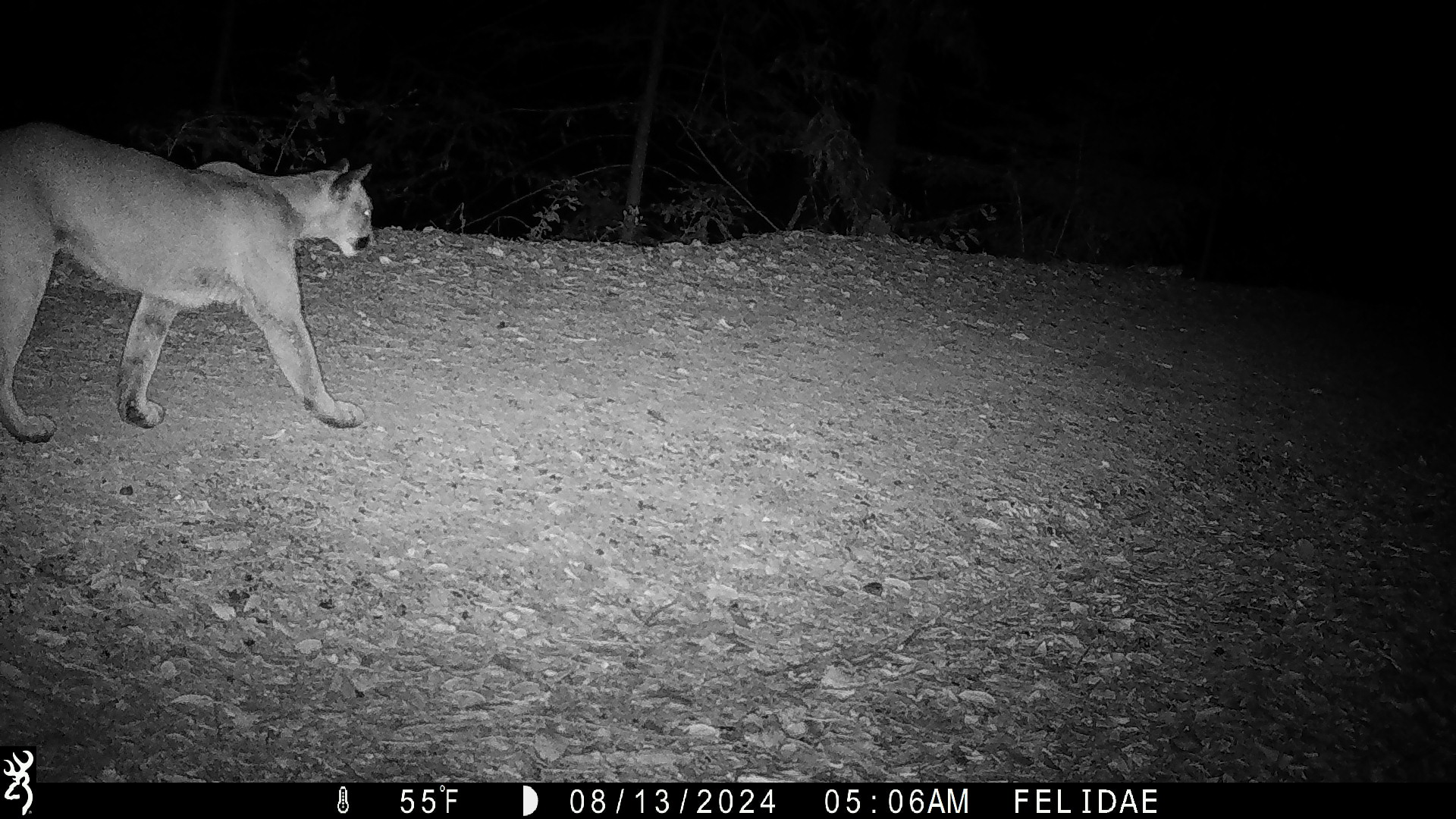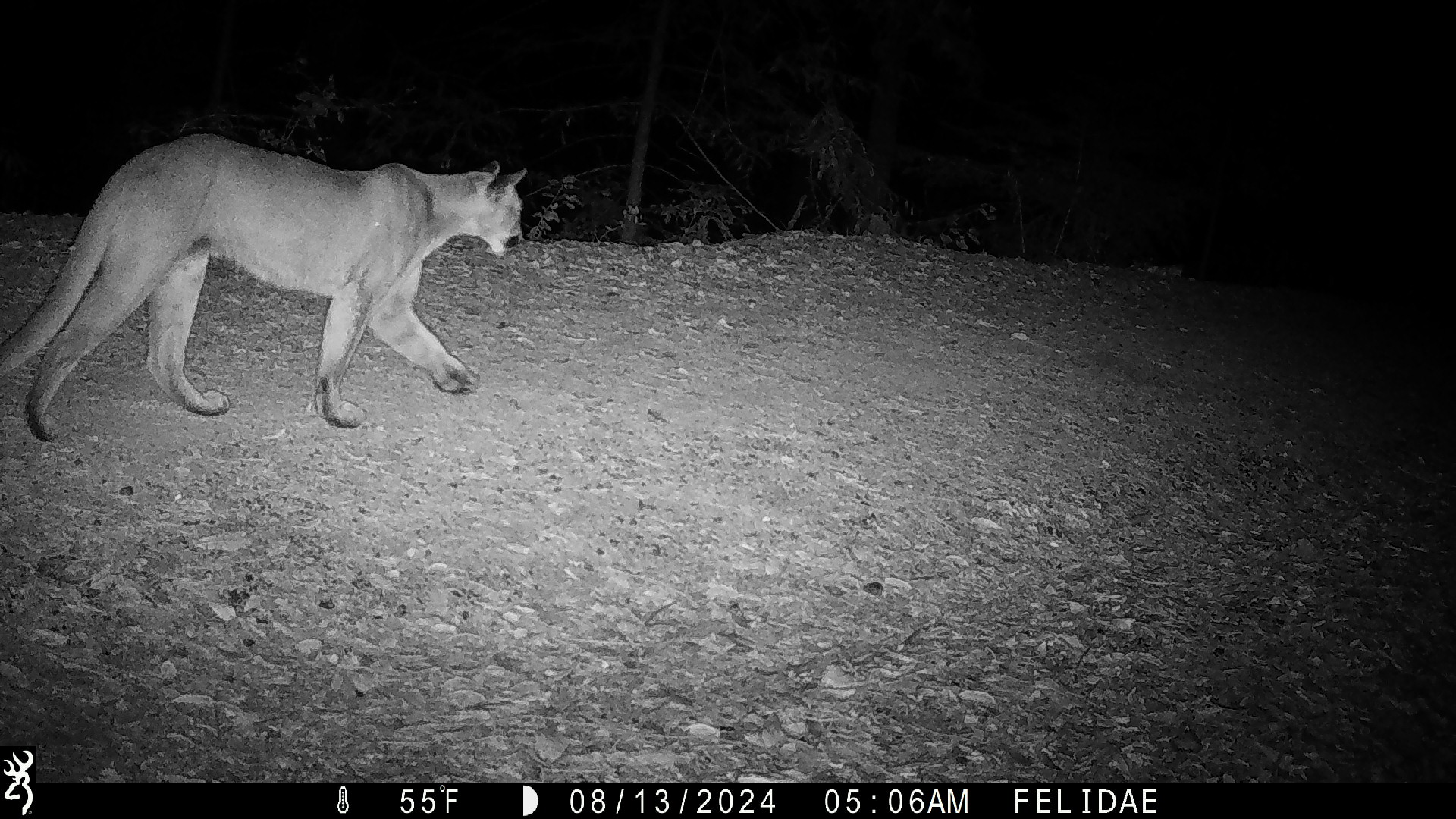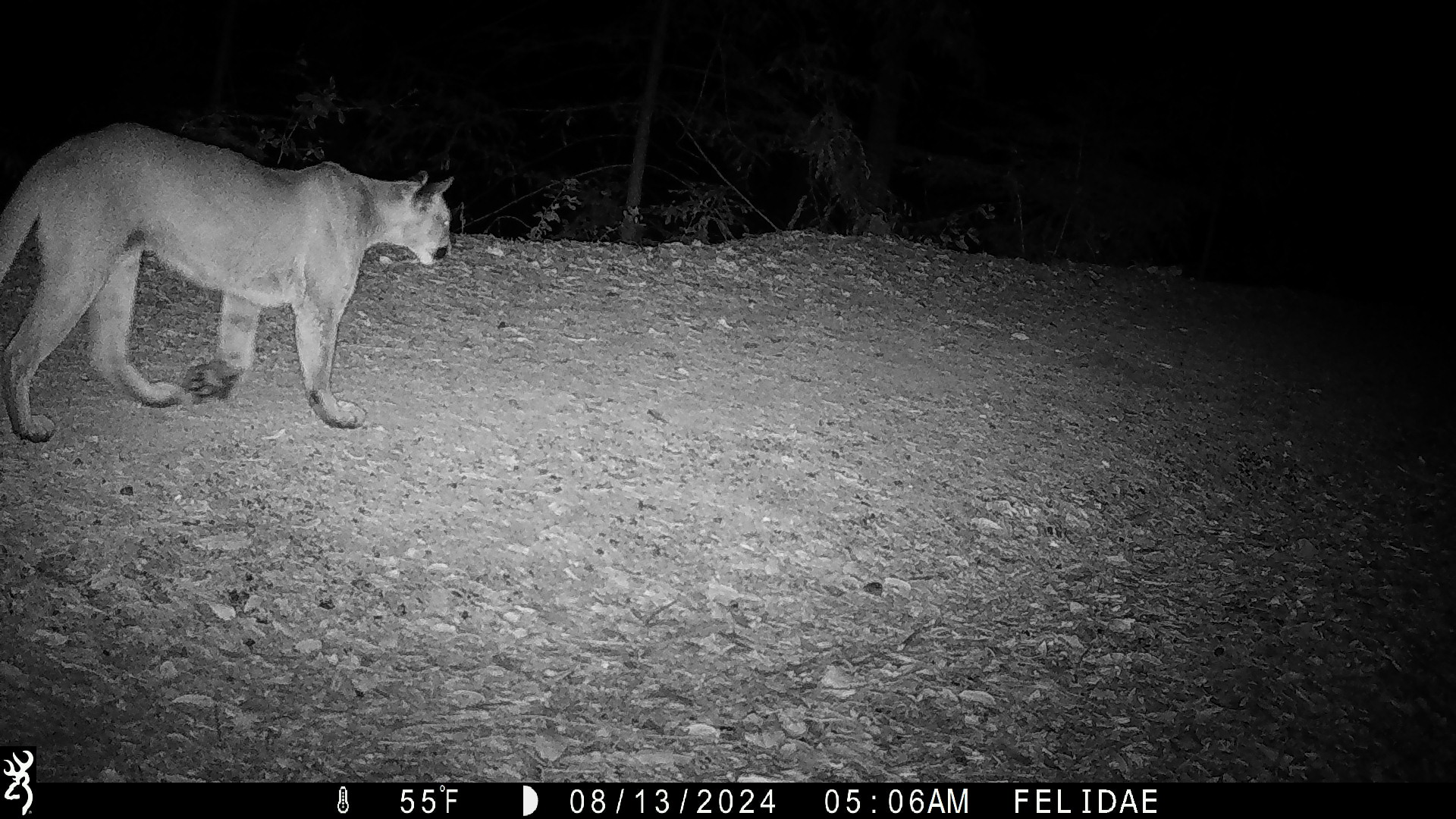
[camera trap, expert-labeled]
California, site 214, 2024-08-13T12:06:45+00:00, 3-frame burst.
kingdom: Animalia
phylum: Chordata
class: Mammalia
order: Carnivora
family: Felidae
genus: Puma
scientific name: Puma concolor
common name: puma